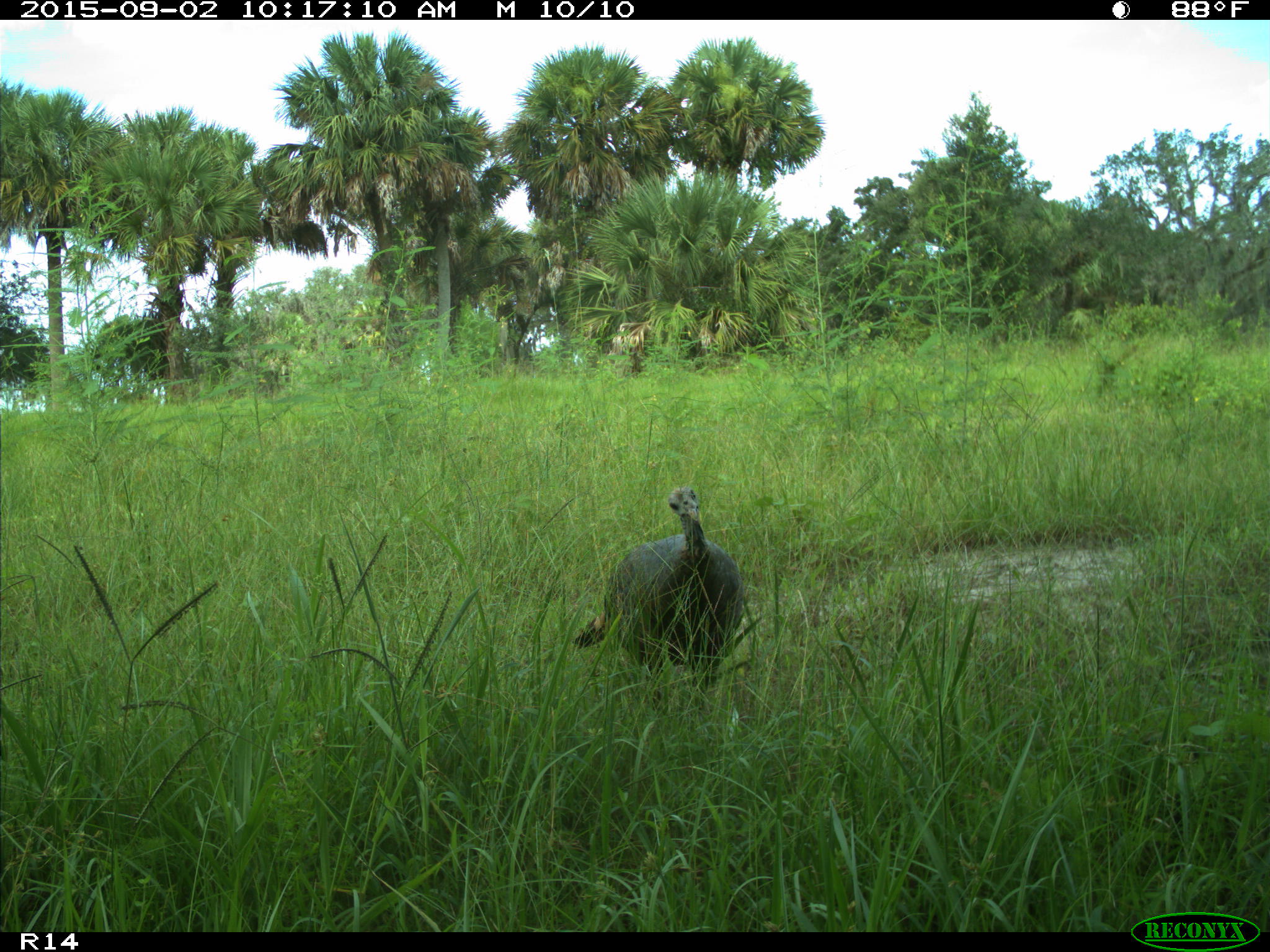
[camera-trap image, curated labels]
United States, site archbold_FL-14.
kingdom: Animalia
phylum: Chordata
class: Aves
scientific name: Aves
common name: birds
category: unidentified bird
Unidentified bird (birds) (Aves).